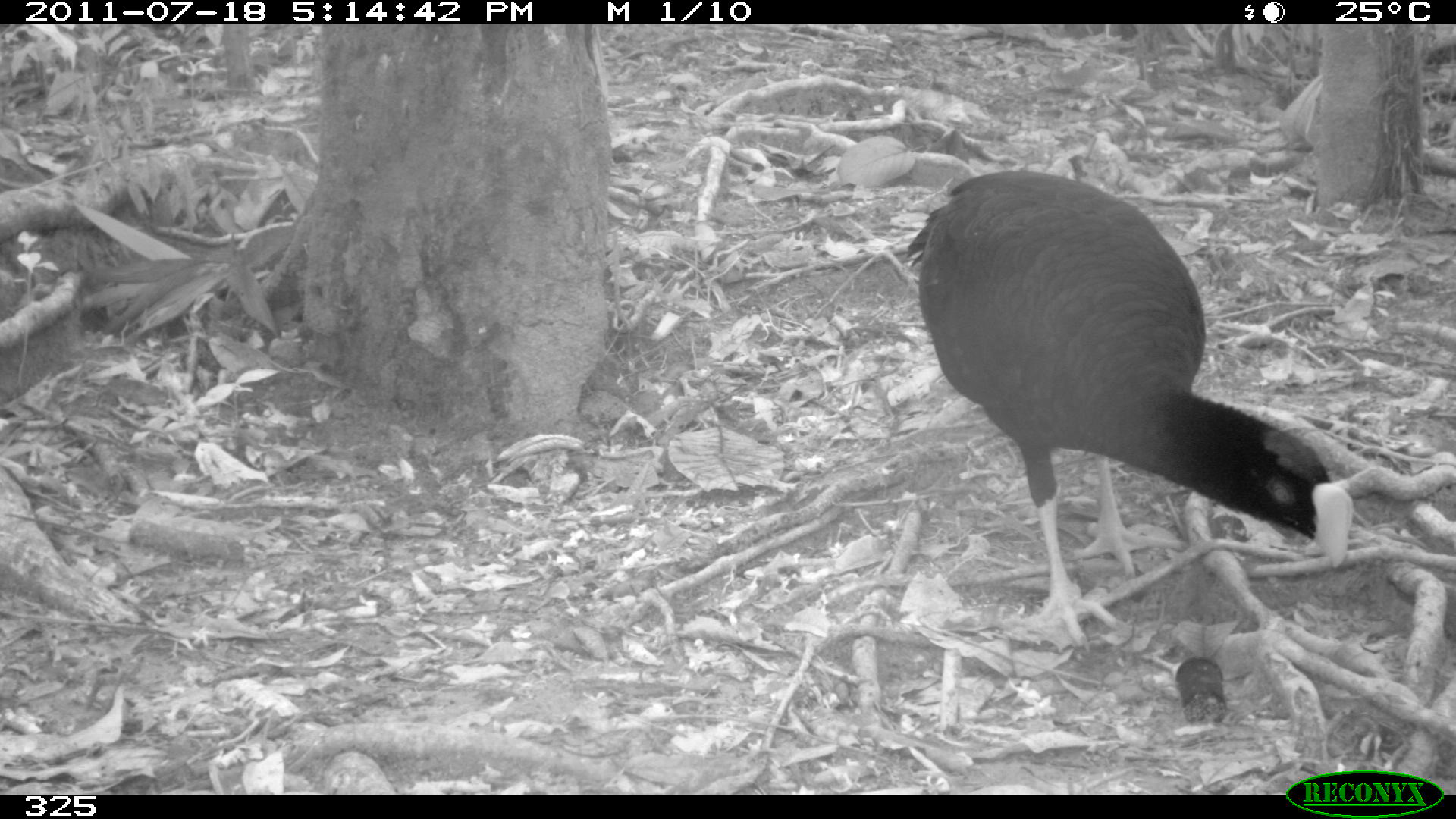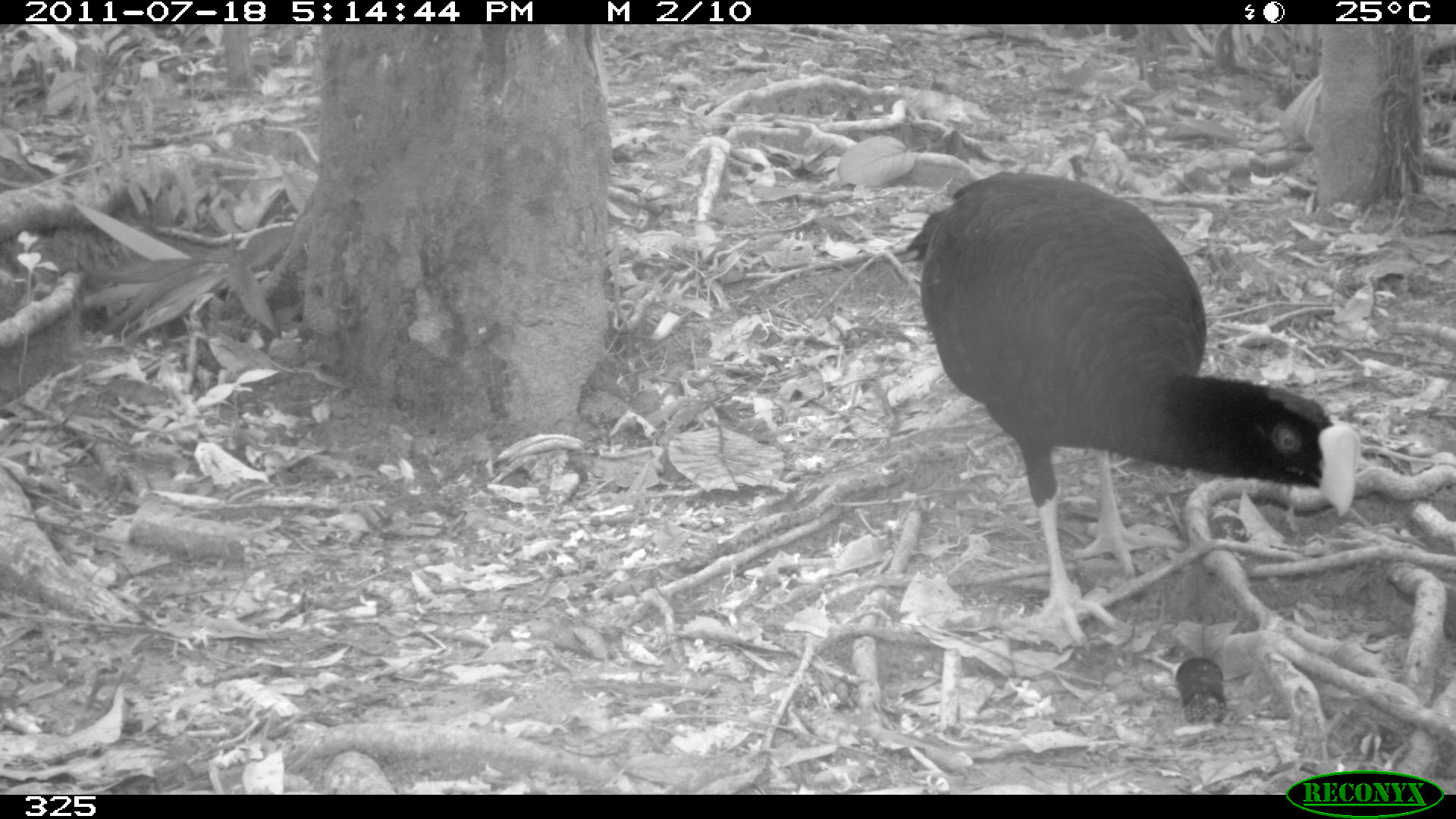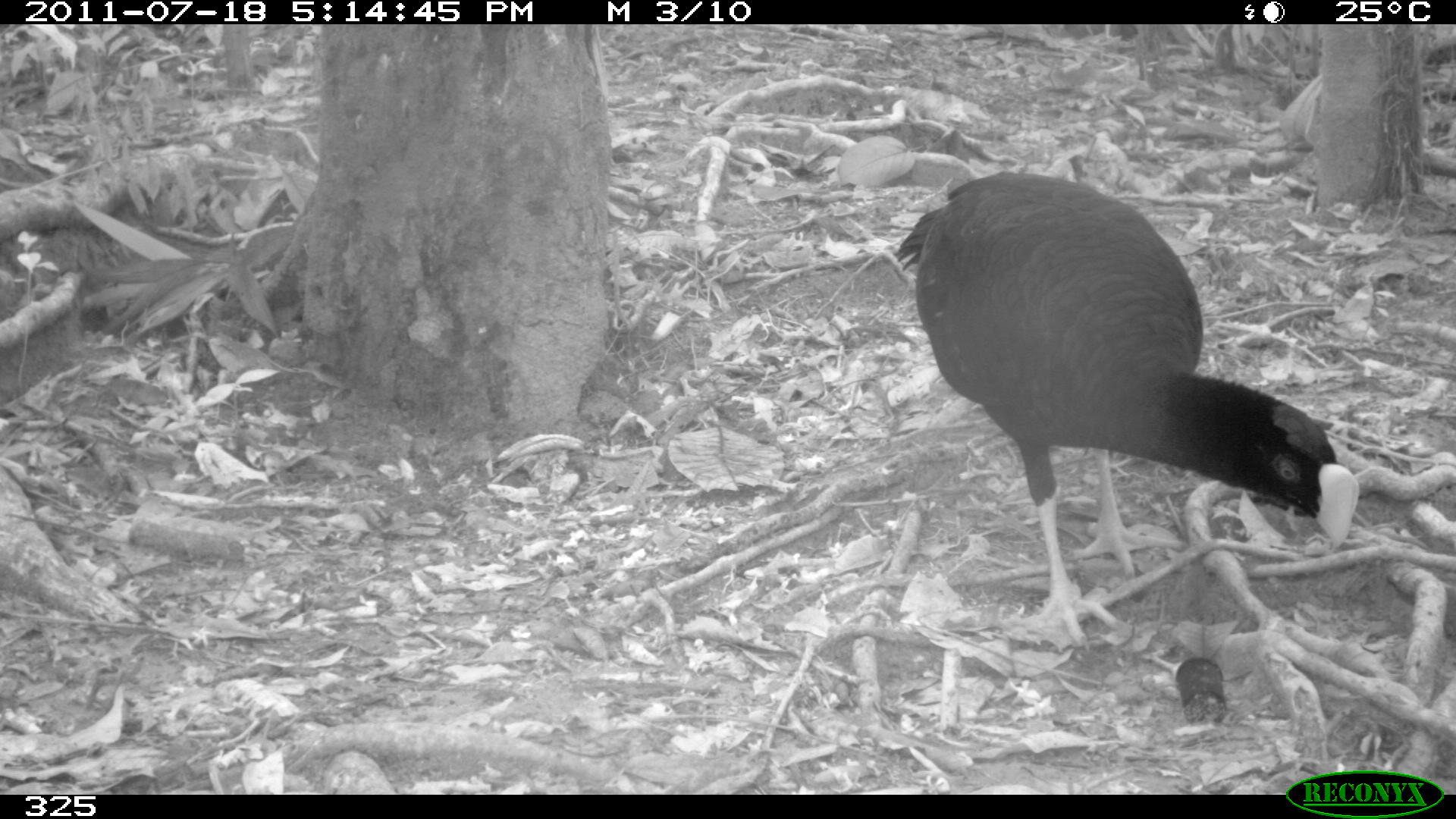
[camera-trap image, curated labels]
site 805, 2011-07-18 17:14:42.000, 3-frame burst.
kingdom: Animalia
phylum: Chordata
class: Aves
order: Galliformes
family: Cracidae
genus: Mitu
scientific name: Mitu tuberosum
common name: razor-billed curassow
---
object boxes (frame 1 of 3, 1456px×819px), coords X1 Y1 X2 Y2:
mitu tuberosum: 908 171 1353 651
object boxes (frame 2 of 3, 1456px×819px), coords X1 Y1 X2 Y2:
mitu tuberosum: 896 173 1360 650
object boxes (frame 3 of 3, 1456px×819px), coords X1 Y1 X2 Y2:
mitu tuberosum: 893 171 1363 660